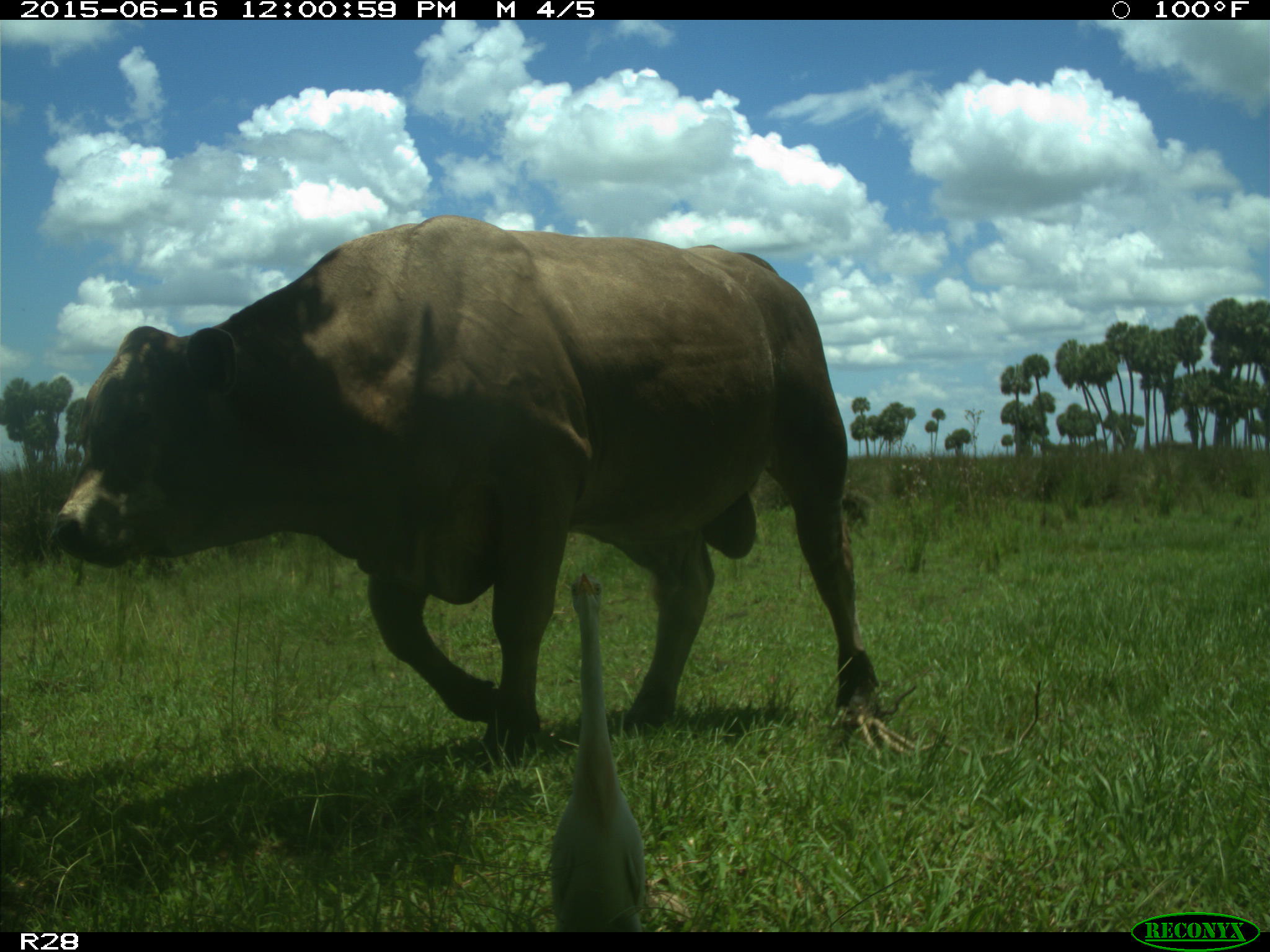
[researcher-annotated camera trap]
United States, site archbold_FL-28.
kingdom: Animalia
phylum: Chordata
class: Mammalia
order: Artiodactyla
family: Bovidae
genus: Bos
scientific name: Bos taurus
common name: domestic cow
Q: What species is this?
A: Bos taurus (domestic cow).